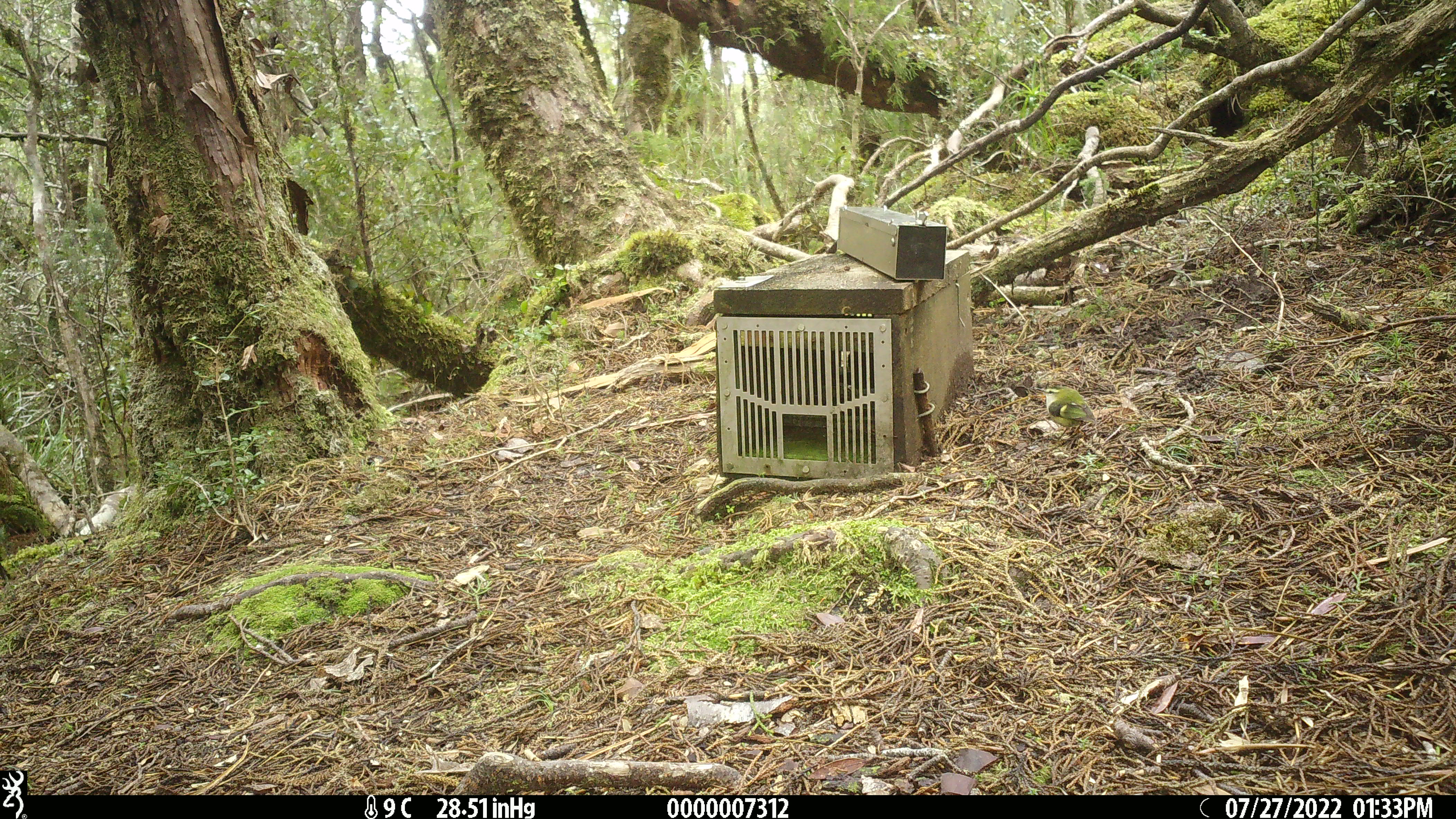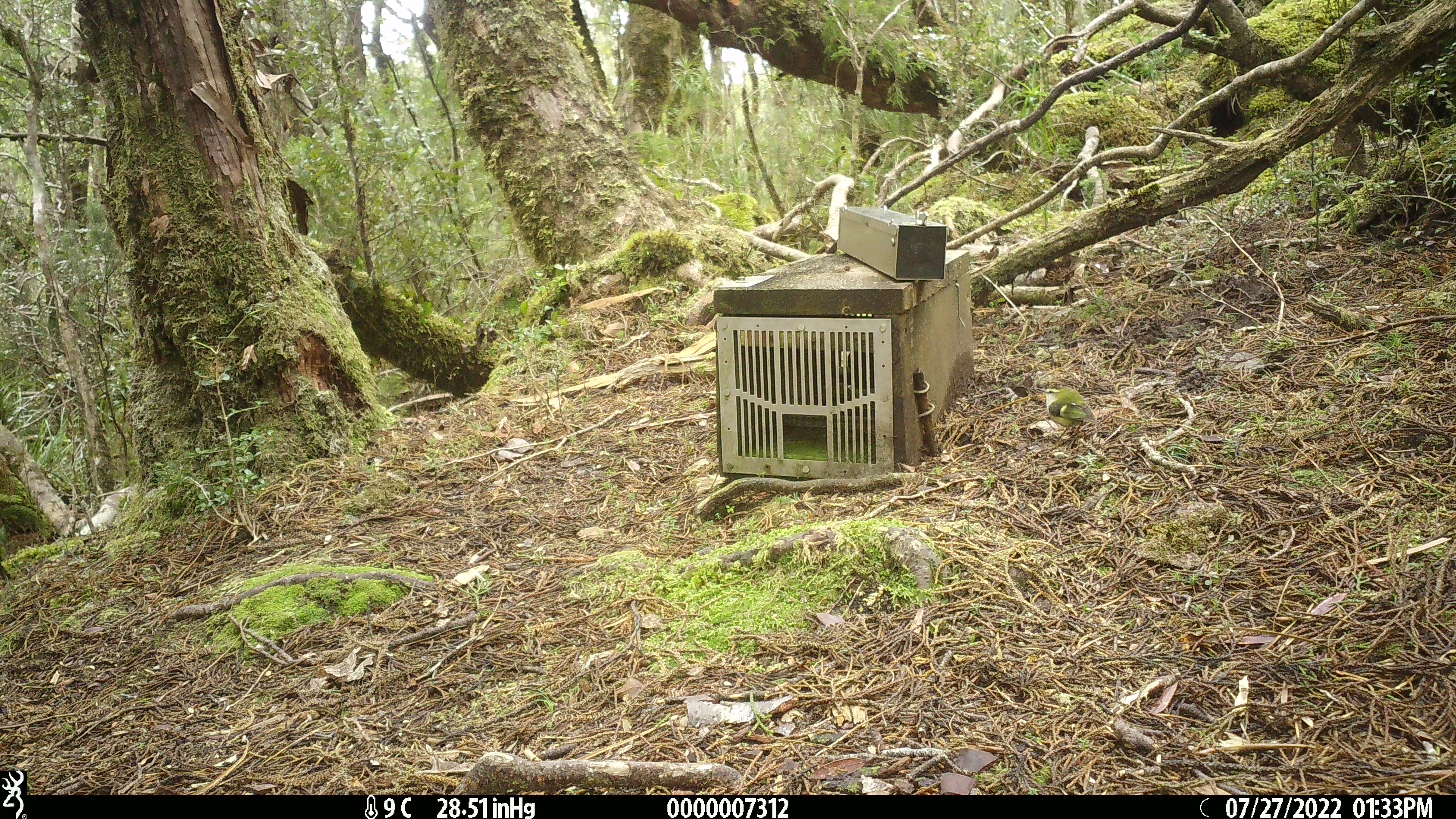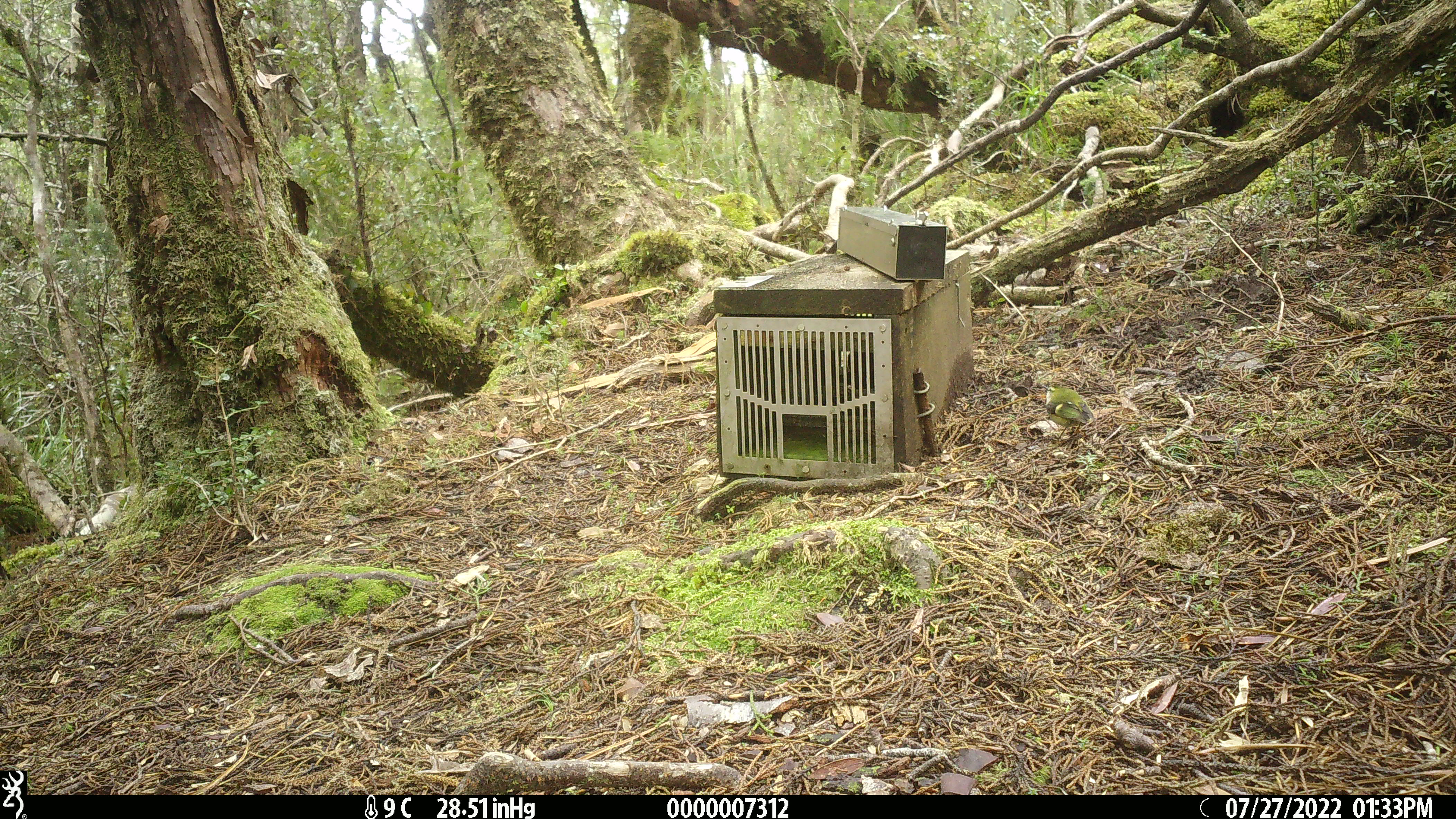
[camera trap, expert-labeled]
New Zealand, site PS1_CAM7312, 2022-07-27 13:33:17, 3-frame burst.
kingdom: Animalia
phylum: Chordata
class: Aves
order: Passeriformes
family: Acanthisittidae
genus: Acanthisitta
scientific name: Acanthisitta chloris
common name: rifleman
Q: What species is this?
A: Rifleman (Acanthisitta chloris).